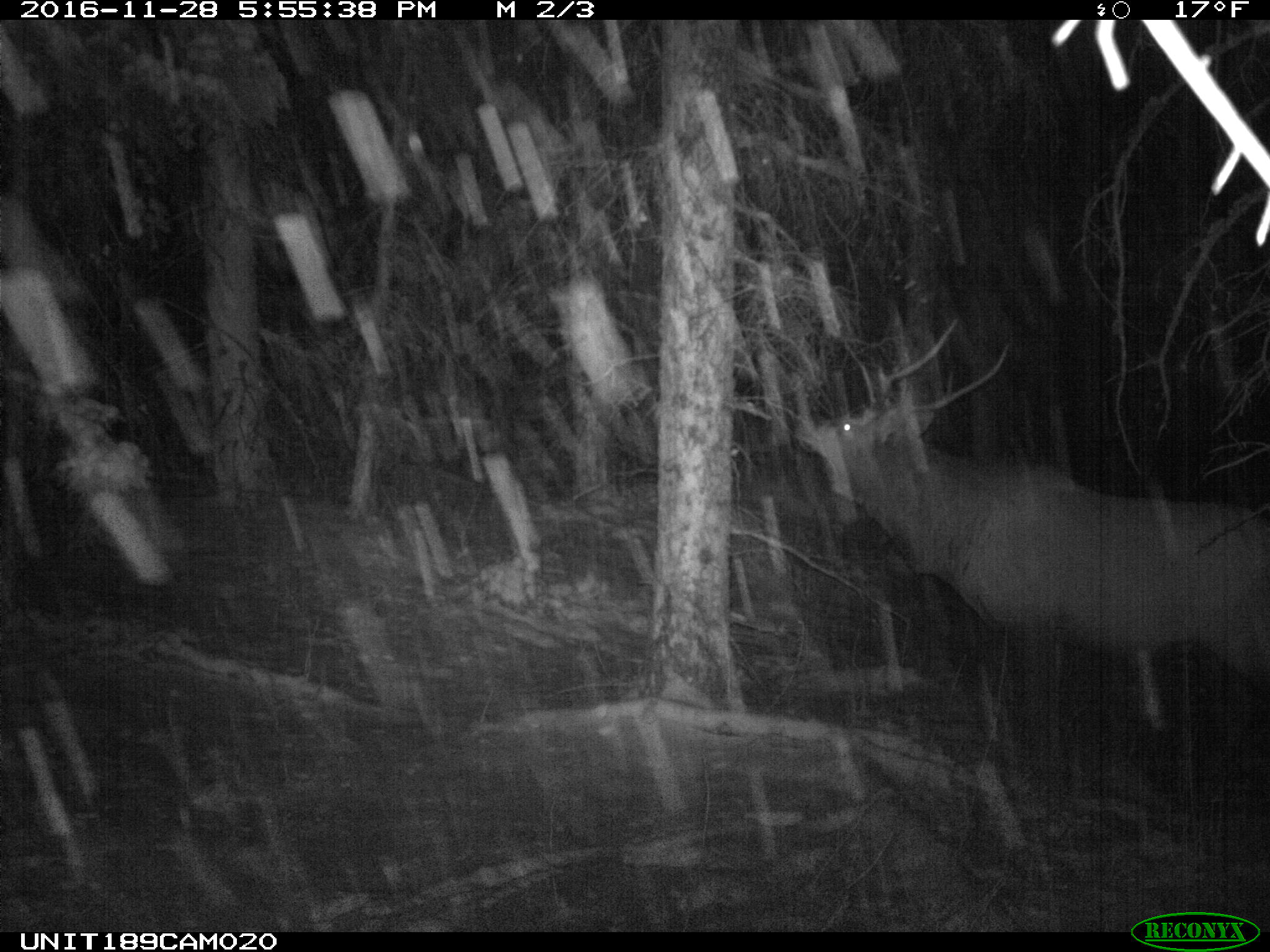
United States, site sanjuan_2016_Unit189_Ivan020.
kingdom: Animalia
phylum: Chordata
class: Mammalia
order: Artiodactyla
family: Cervidae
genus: Cervus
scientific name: Cervus elaphus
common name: red deer